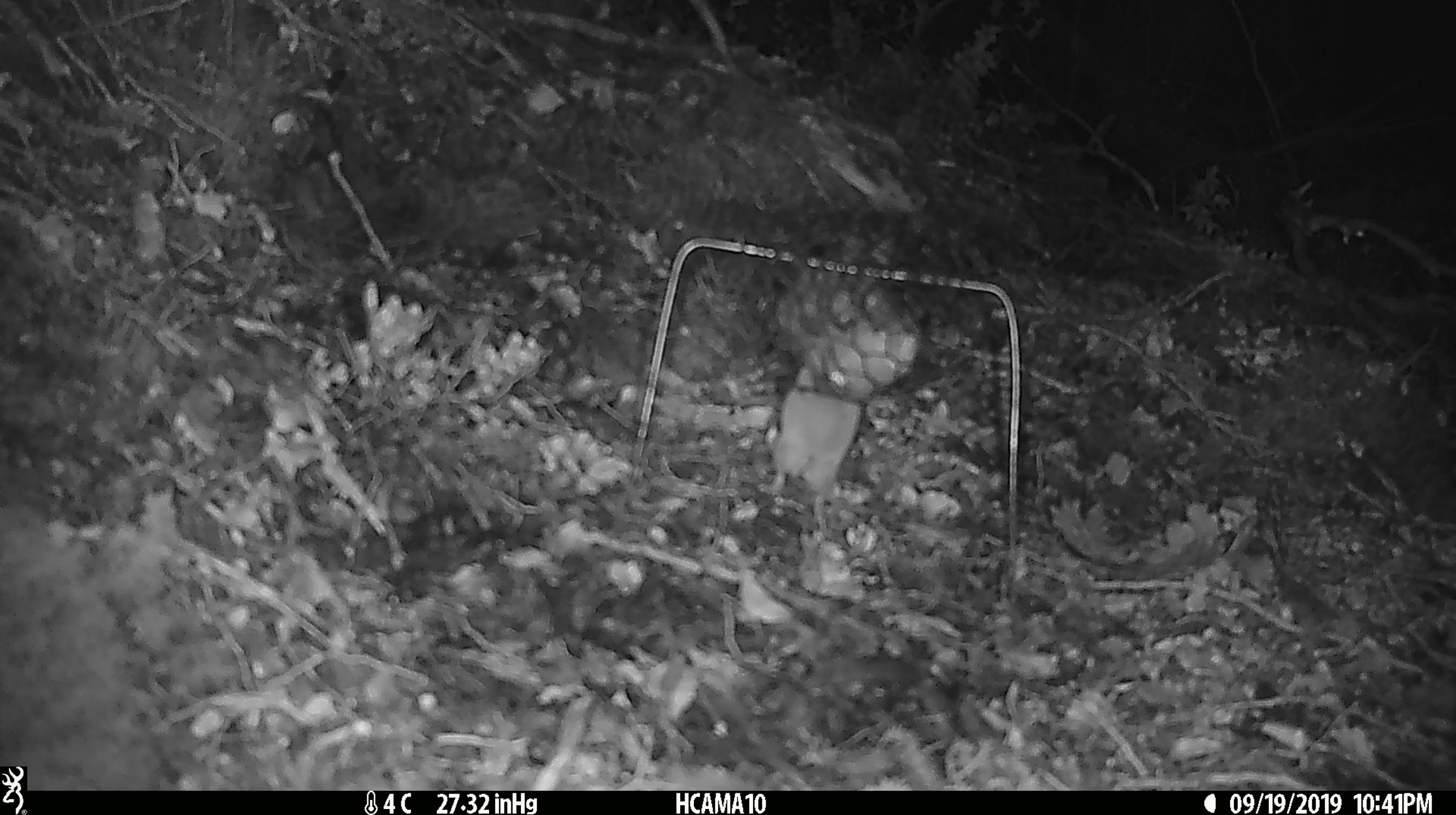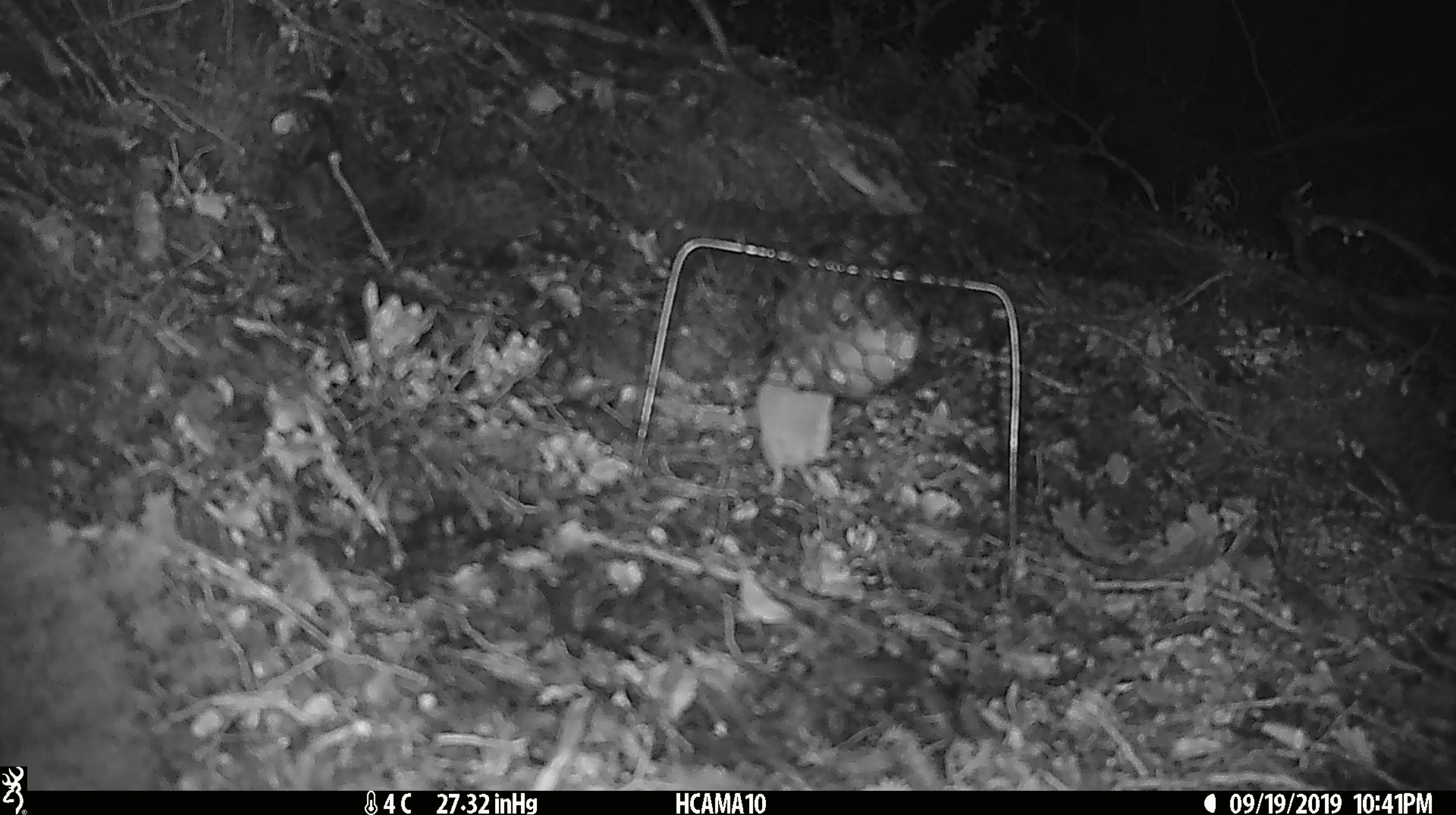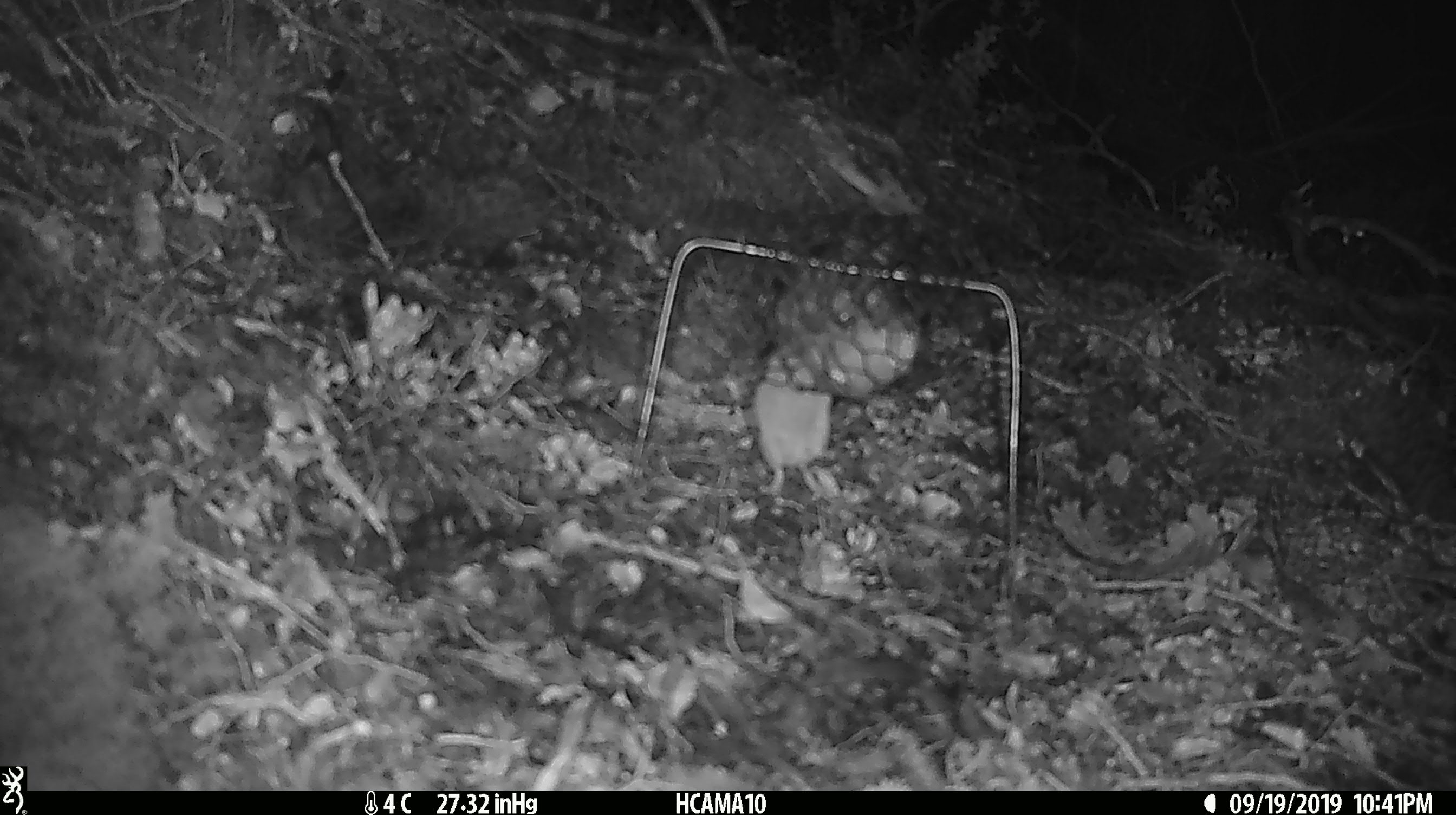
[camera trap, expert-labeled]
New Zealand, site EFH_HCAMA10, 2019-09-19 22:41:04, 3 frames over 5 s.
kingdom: Animalia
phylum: Chordata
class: Mammalia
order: Rodentia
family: Muridae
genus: Mus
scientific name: Mus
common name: mouse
Mouse (Mus).